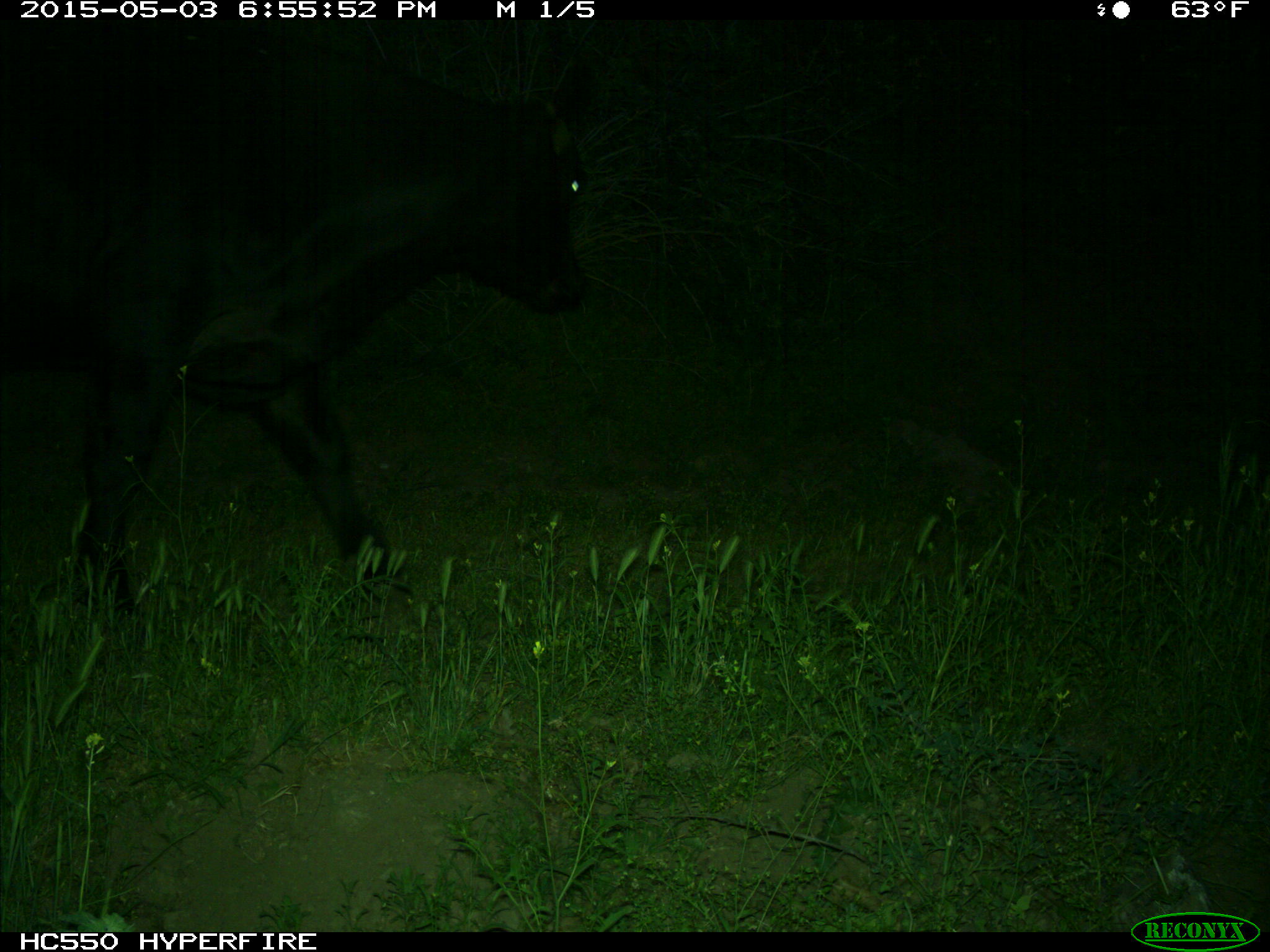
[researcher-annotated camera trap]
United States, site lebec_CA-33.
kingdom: Animalia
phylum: Chordata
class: Mammalia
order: Artiodactyla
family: Bovidae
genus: Bos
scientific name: Bos taurus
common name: domestic cow